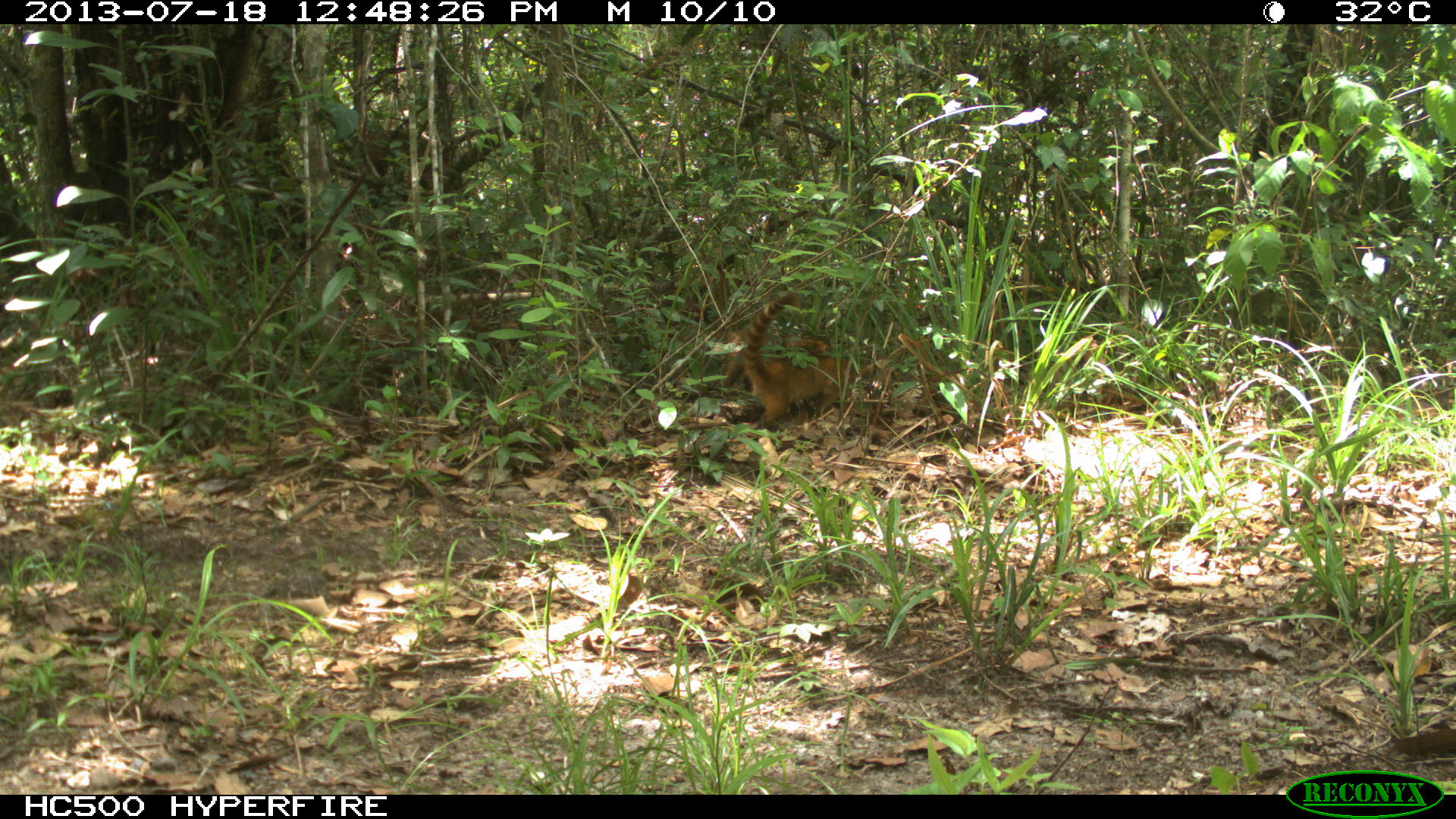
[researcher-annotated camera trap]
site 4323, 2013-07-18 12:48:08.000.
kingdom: Animalia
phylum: Chordata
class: Mammalia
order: Carnivora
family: Procyonidae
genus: Nasua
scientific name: Nasua narica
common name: white-nosed coati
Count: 4.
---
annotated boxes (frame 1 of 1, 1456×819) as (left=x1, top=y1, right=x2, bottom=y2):
nasua narica: (left=742, top=294, right=855, bottom=439); (left=714, top=258, right=828, bottom=398)